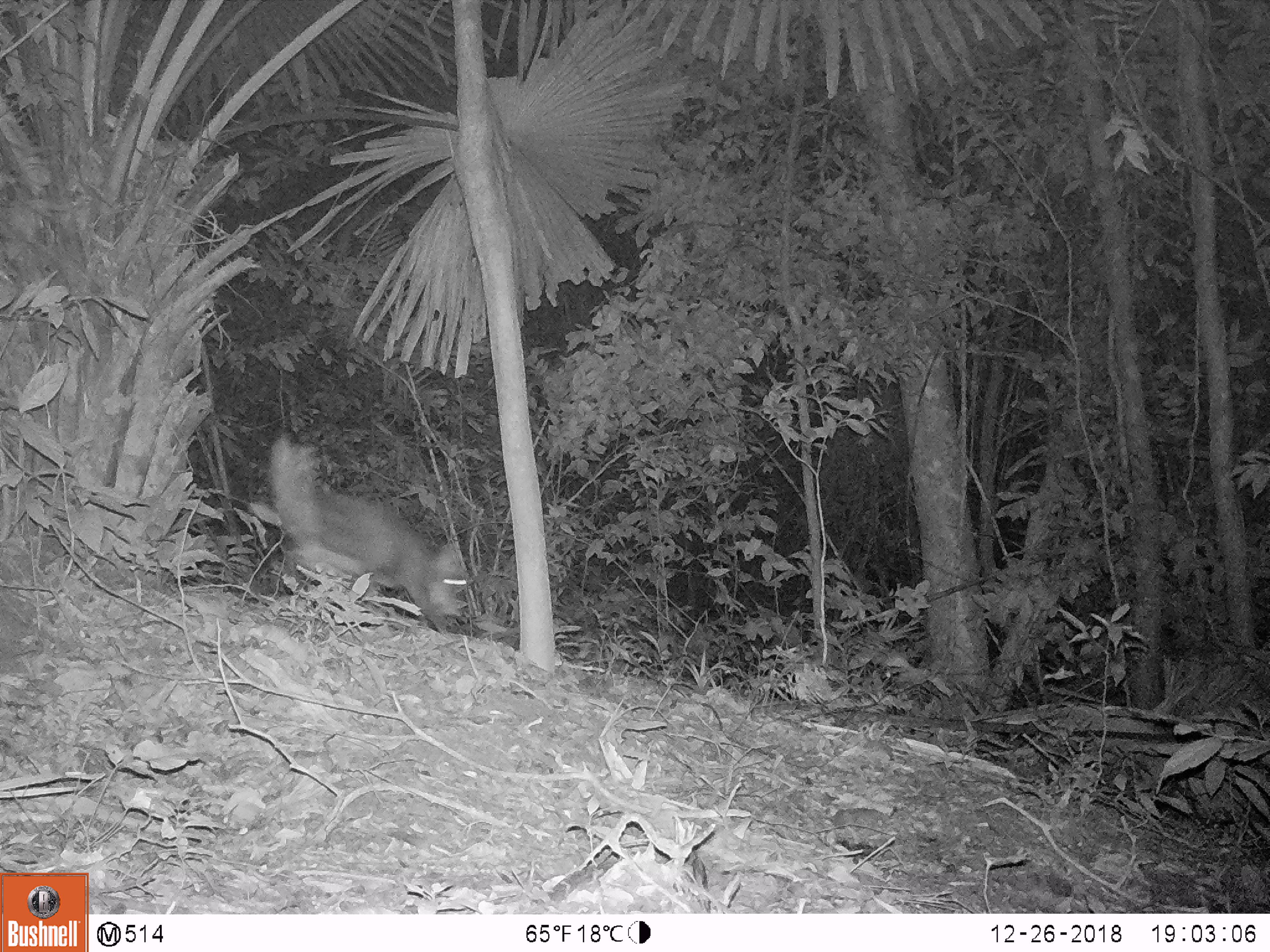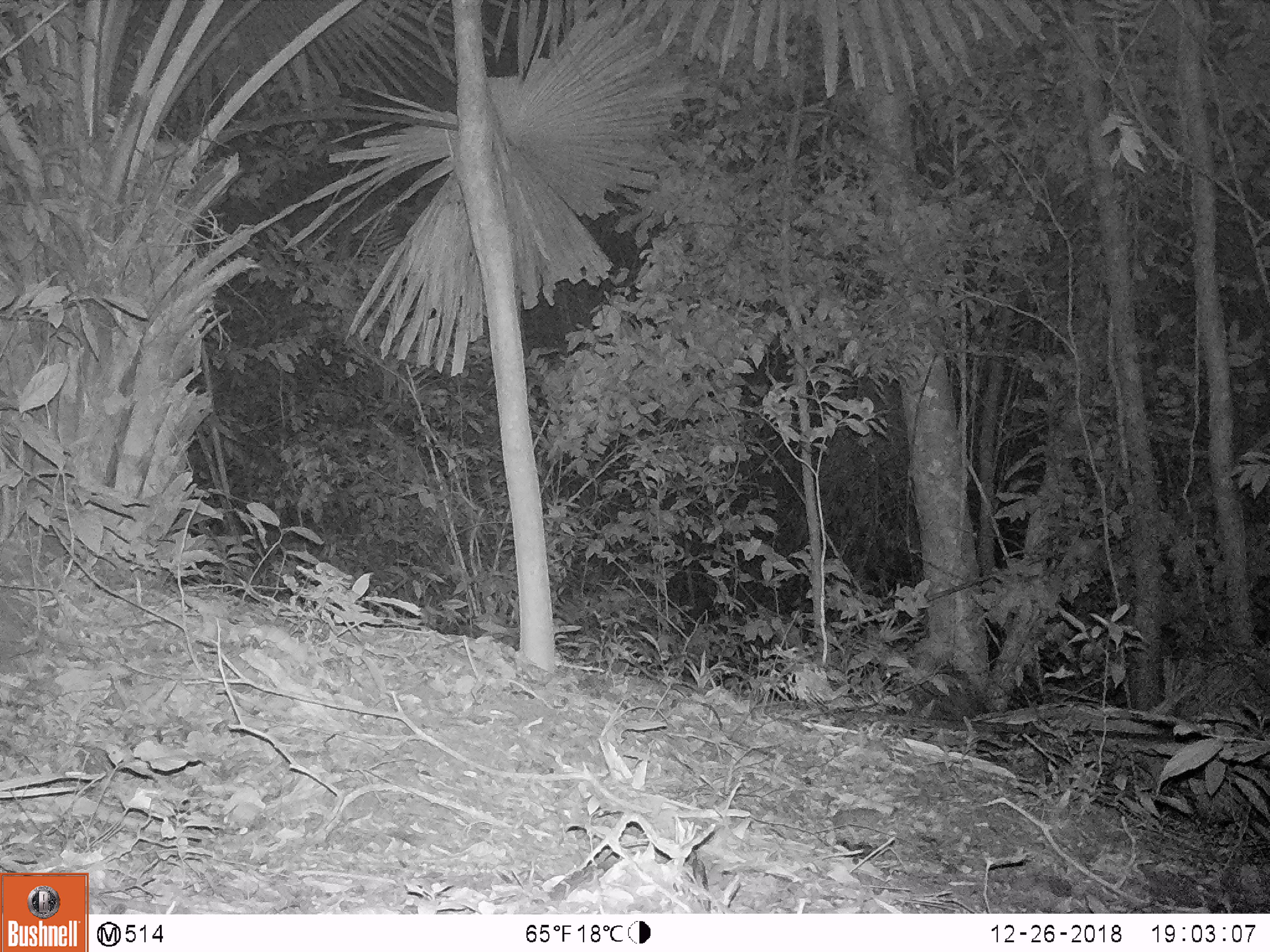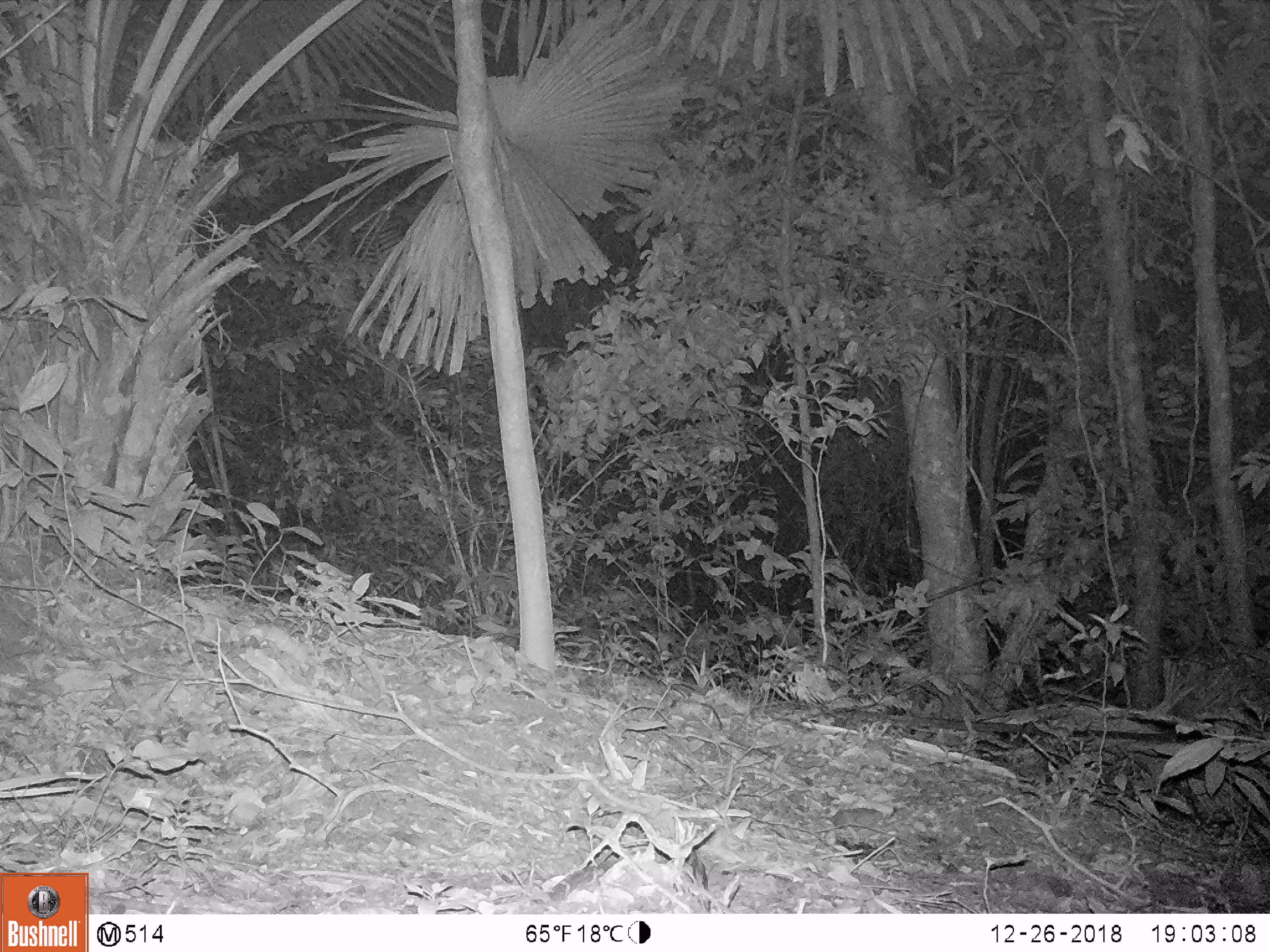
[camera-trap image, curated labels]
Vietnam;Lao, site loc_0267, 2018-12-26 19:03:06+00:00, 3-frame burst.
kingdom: Animalia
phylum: Chordata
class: Mammalia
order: Artiodactyla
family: Cervidae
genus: Muntiacus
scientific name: Muntiacus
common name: muntjacs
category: unidentified muntjac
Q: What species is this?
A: Unidentified muntjac (muntjacs) (Muntiacus).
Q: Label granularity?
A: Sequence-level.